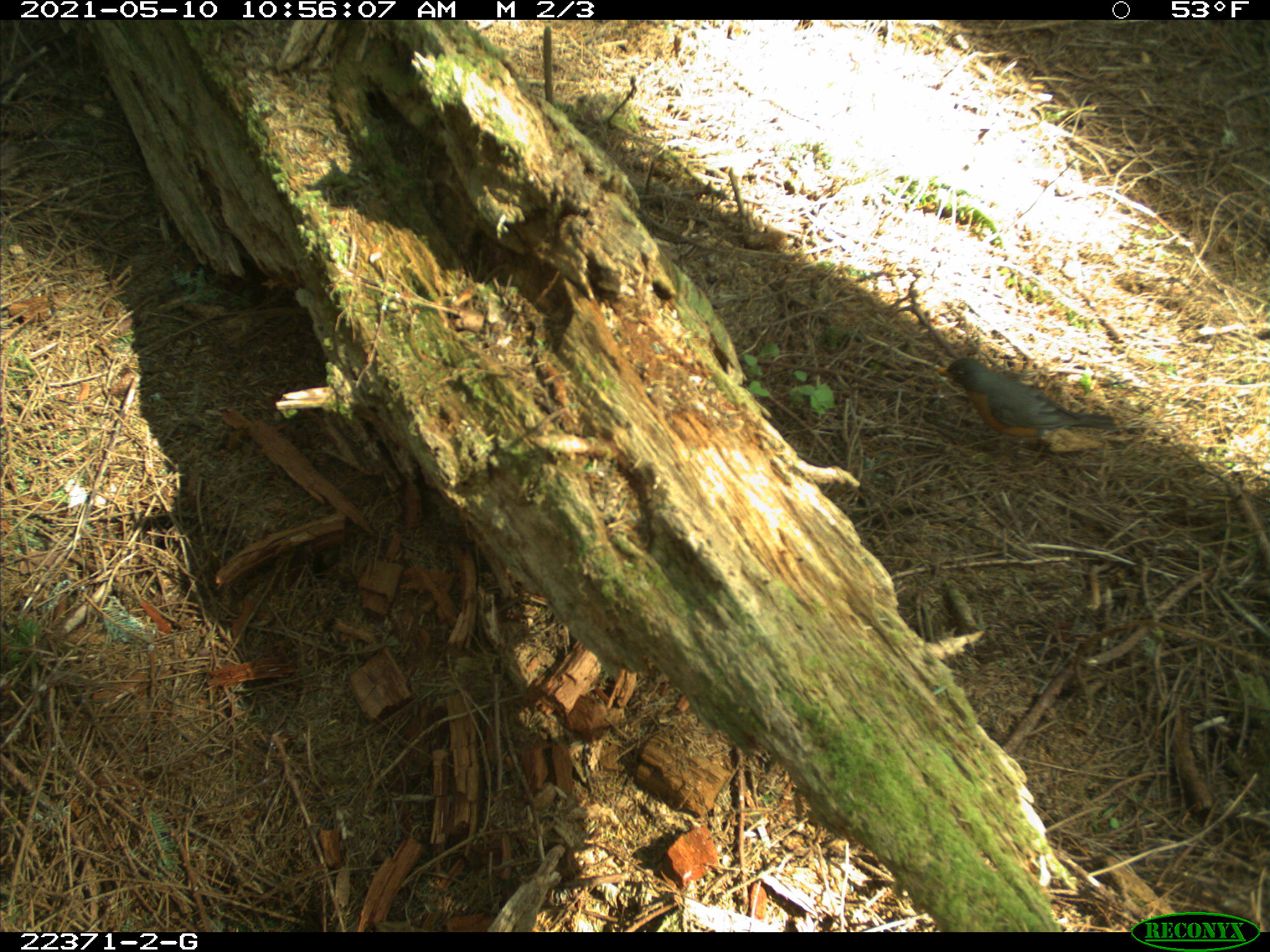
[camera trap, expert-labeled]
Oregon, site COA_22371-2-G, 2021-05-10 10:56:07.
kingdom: Animalia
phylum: Chordata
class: Aves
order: Passeriformes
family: Turdidae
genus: Turdus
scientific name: Turdus migratorius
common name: american robin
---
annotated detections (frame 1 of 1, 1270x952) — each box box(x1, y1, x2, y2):
american robin: box(915, 342, 1138, 486)